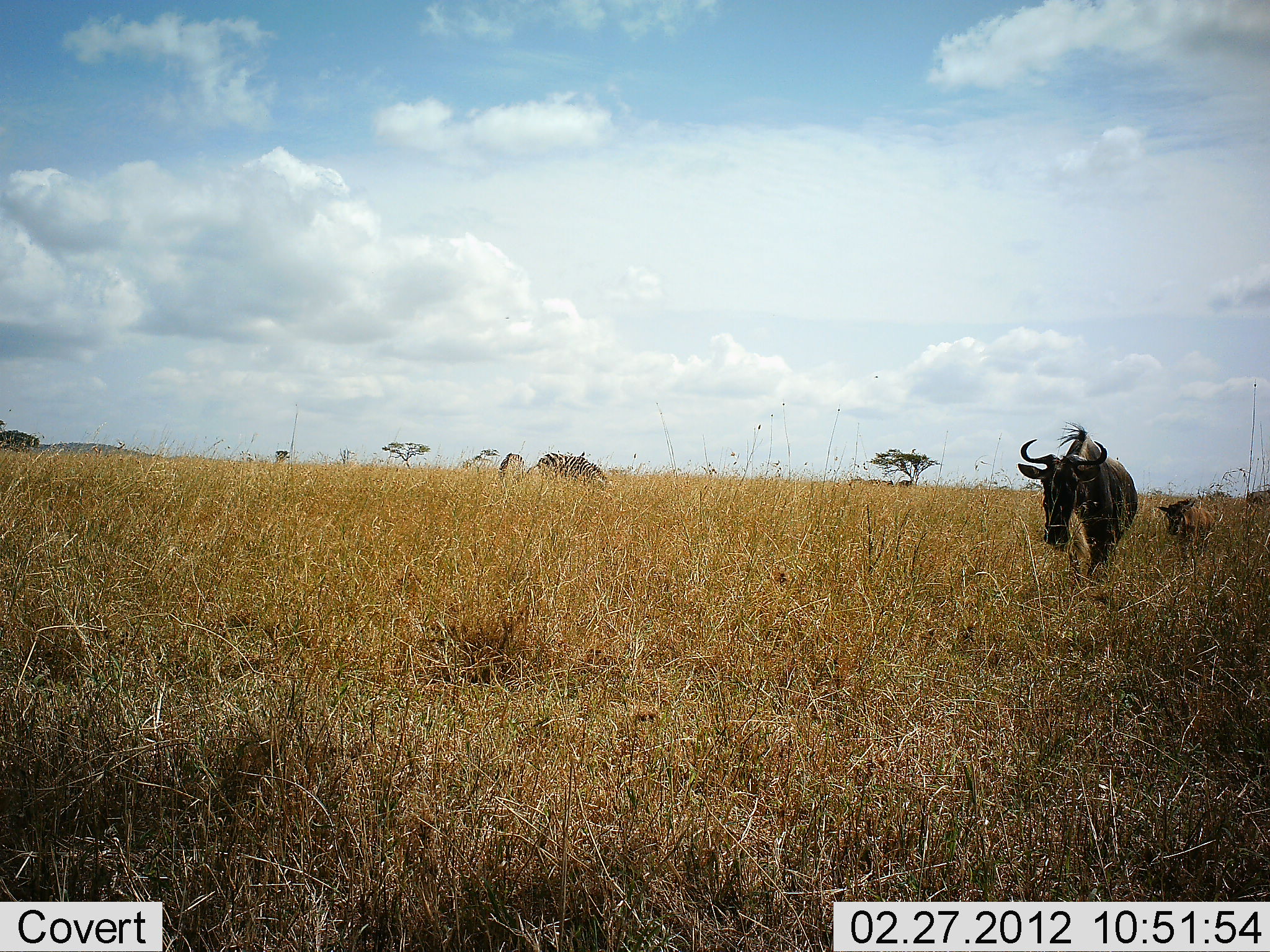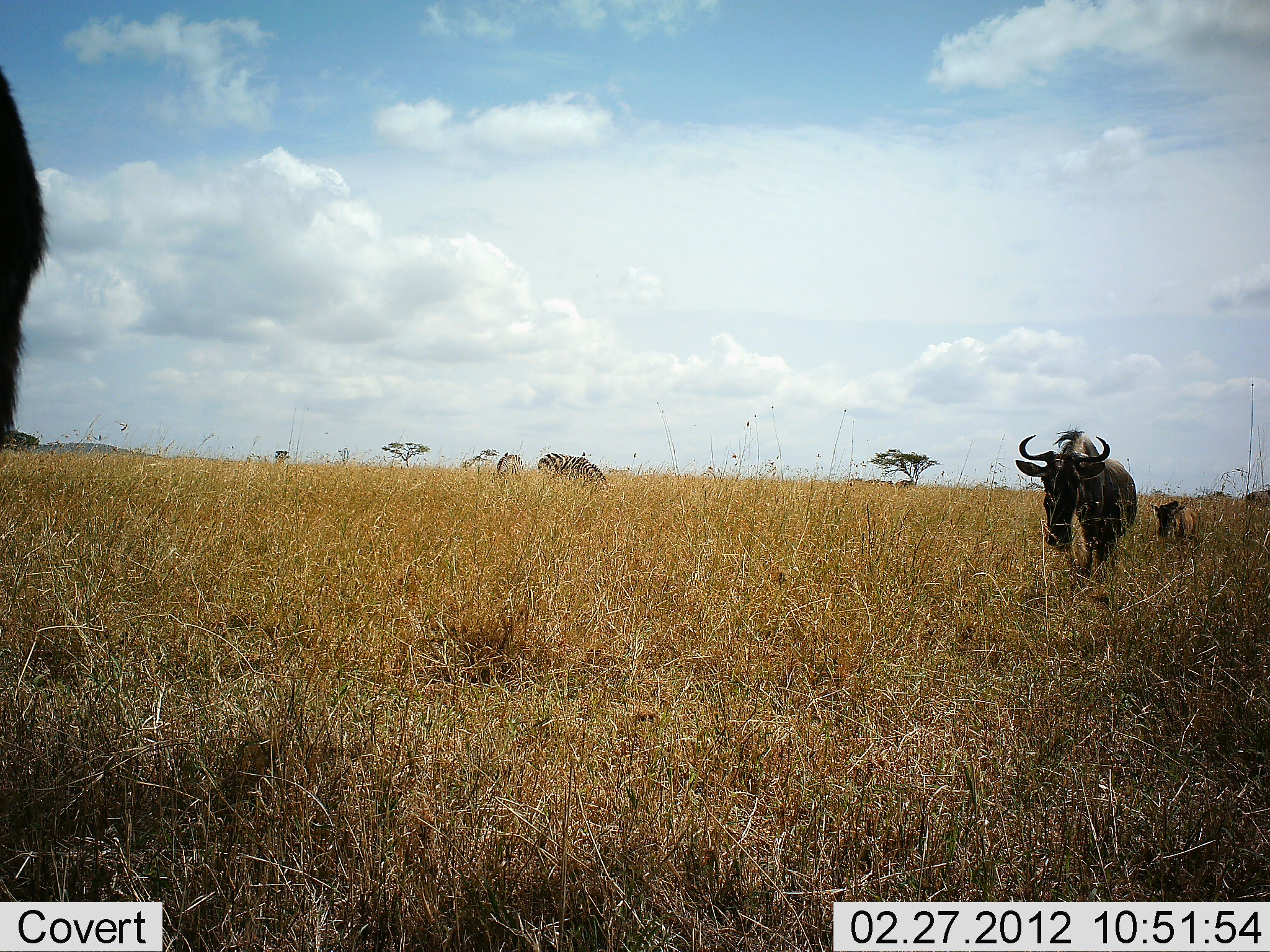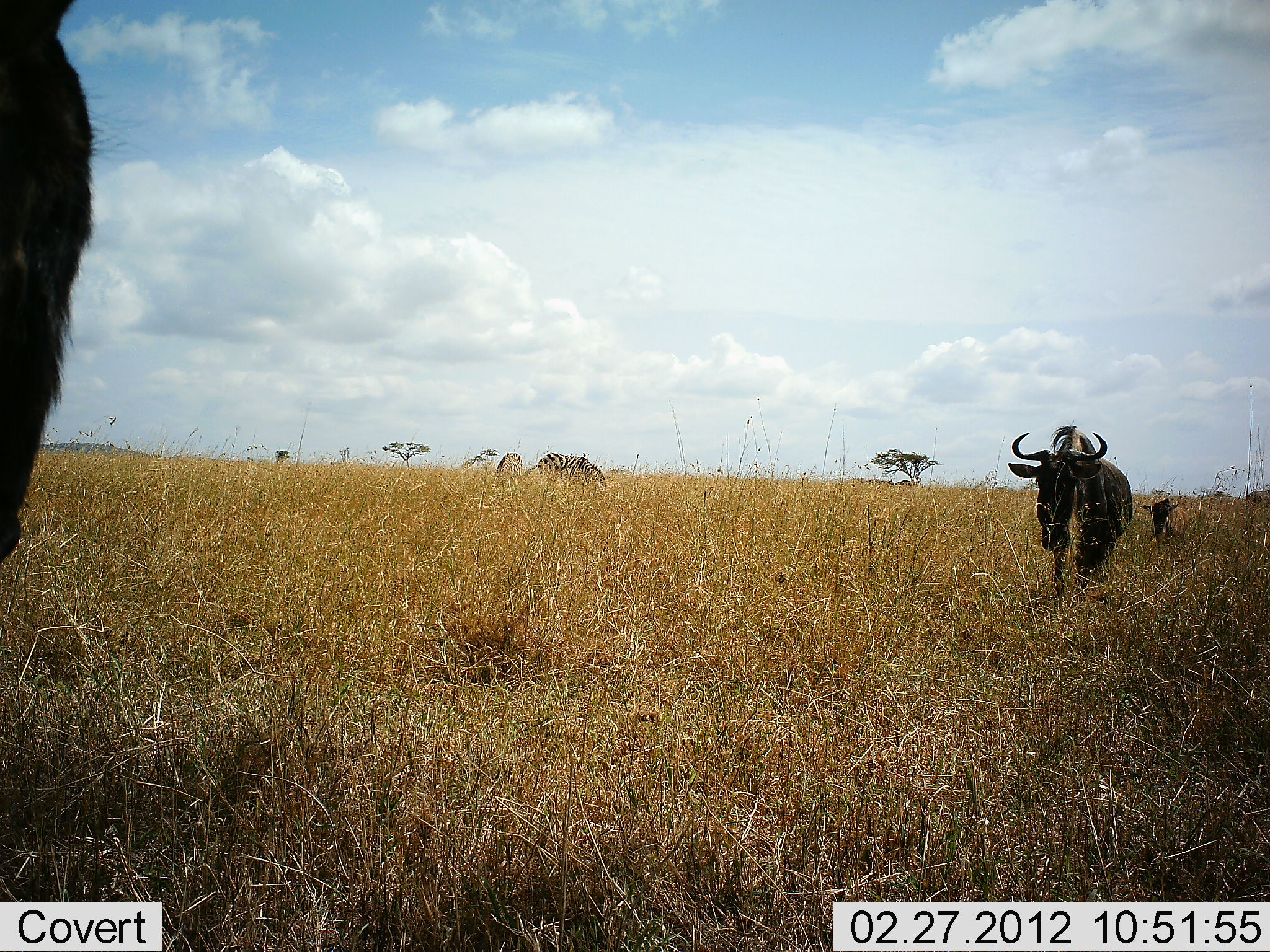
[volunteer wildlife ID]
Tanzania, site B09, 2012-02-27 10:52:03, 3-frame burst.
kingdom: Animalia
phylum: Chordata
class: Mammalia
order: Artiodactyla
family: Bovidae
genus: Connochaetes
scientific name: Connochaetes taurinus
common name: blue wildebeest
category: wildebeest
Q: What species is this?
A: Wildebeest (blue wildebeest) (Connochaetes taurinus).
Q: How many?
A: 3.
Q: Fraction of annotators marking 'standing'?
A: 13%.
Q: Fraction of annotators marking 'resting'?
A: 0%.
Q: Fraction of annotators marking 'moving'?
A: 100%.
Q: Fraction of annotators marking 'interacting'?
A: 0%.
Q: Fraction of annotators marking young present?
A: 74%.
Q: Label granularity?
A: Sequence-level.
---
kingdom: Animalia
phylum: Chordata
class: Mammalia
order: Perissodactyla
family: Equidae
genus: Equus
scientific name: Equus quagga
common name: plains zebra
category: zebra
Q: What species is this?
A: Zebra (plains zebra) (Equus quagga).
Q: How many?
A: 2.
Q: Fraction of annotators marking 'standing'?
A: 33%.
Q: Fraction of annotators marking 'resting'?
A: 4%.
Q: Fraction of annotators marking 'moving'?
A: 4%.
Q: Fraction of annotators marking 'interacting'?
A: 0%.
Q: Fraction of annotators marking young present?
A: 0%.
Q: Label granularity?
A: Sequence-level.